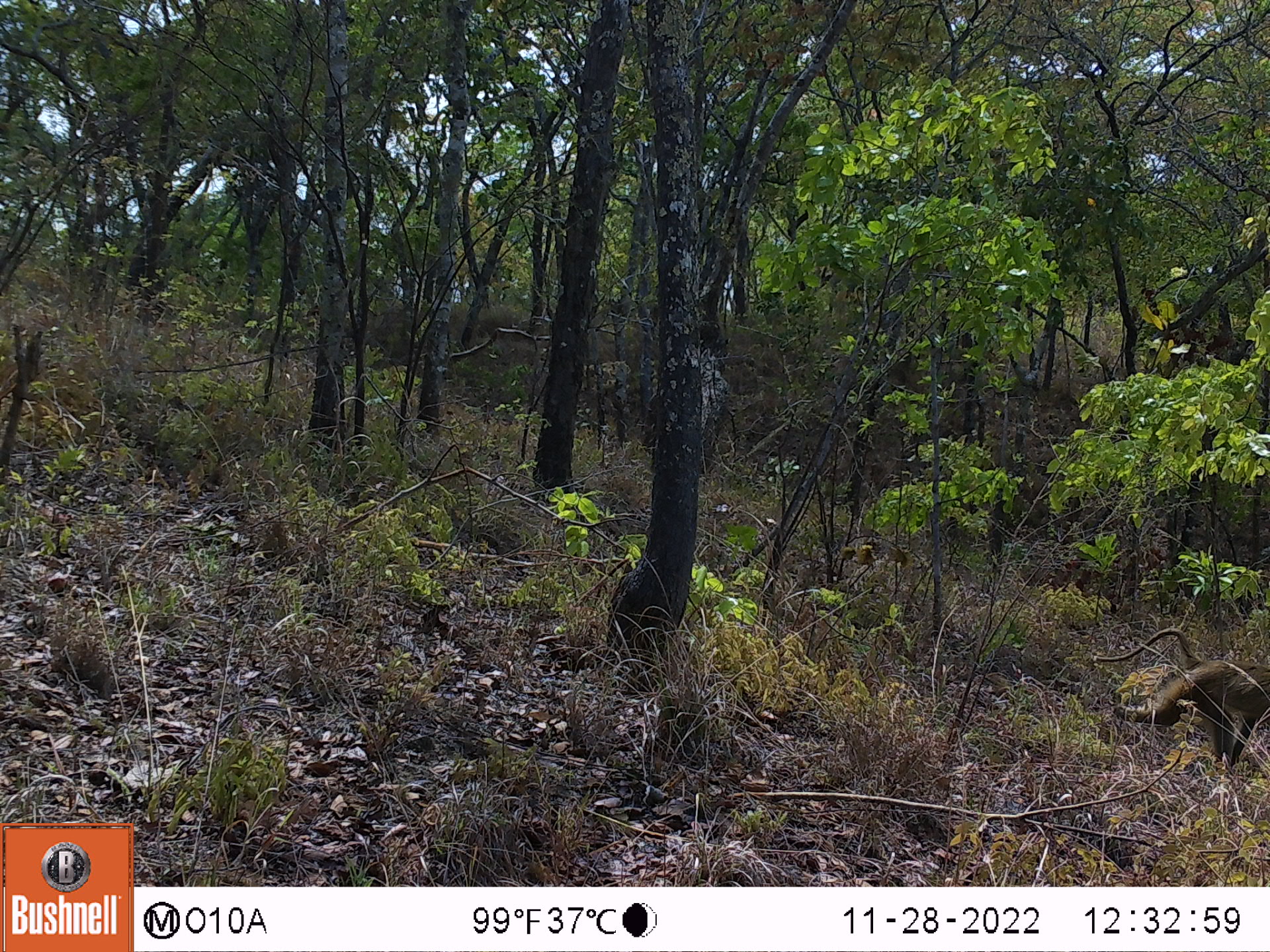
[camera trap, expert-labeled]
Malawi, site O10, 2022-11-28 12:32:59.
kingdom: Animalia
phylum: Chordata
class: Mammalia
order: Primates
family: Cercopithecidae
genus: Papio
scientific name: Papio cynocephalus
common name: yellow baboon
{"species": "yellow baboon (Papio cynocephalus)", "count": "1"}